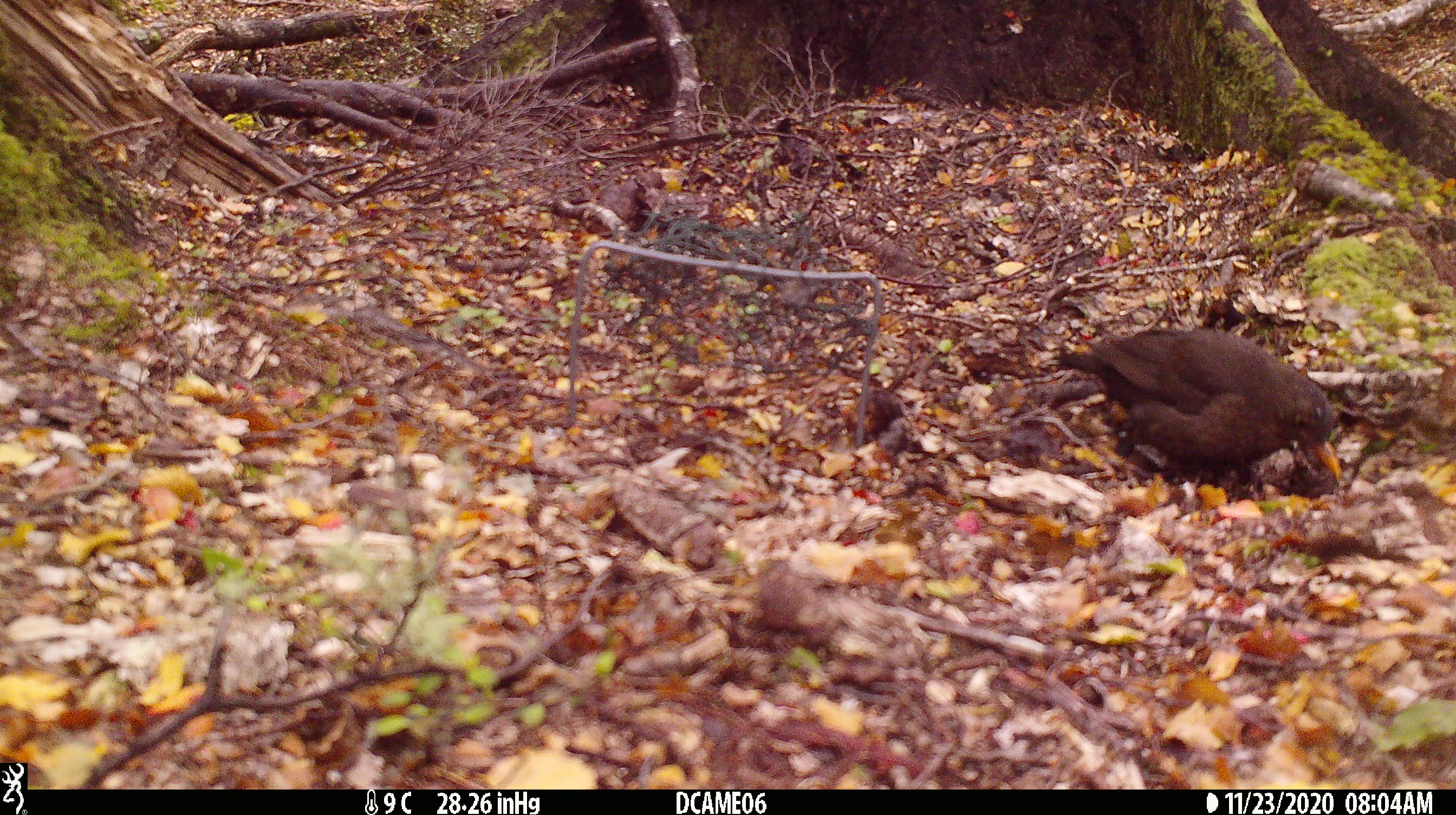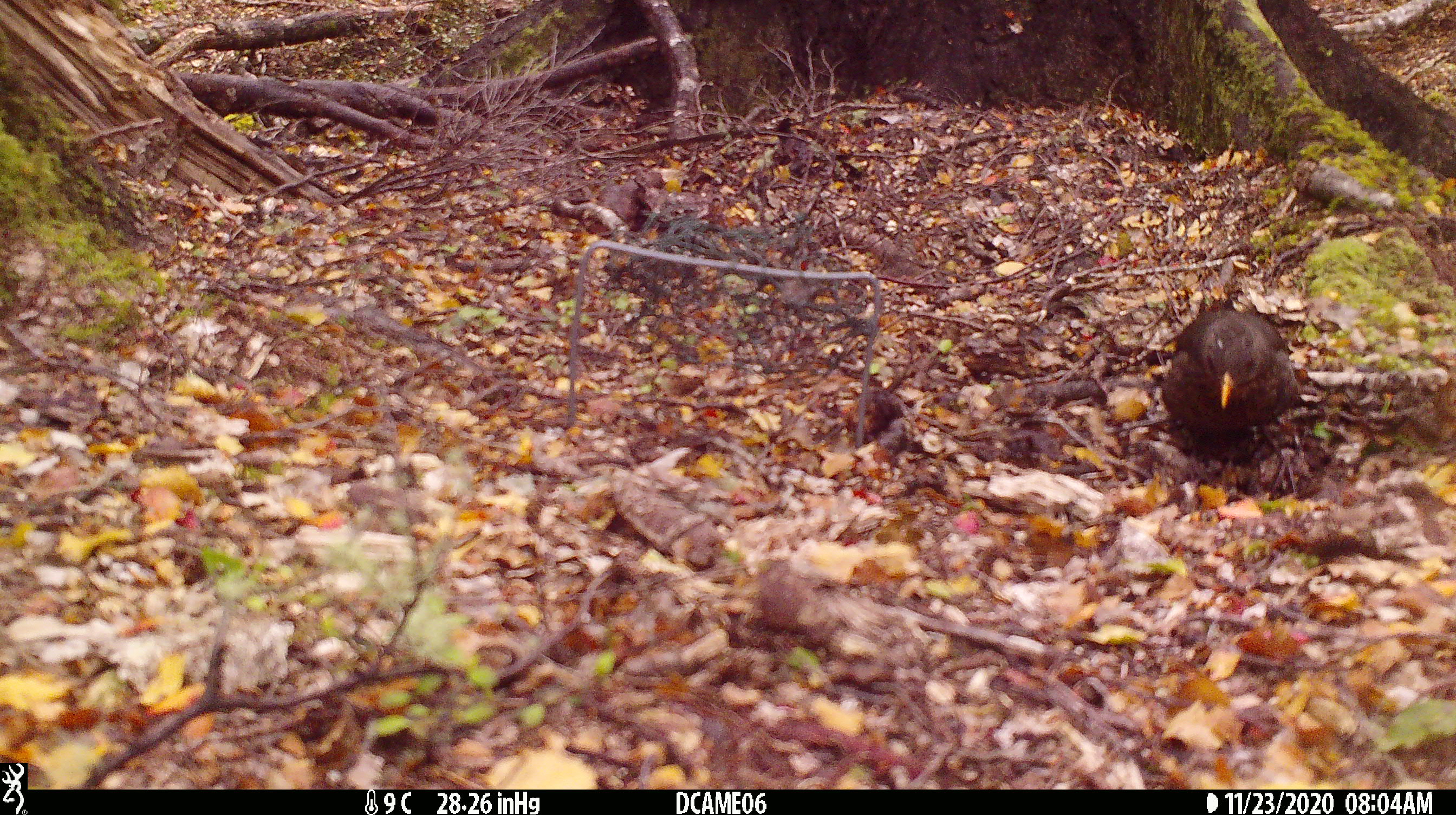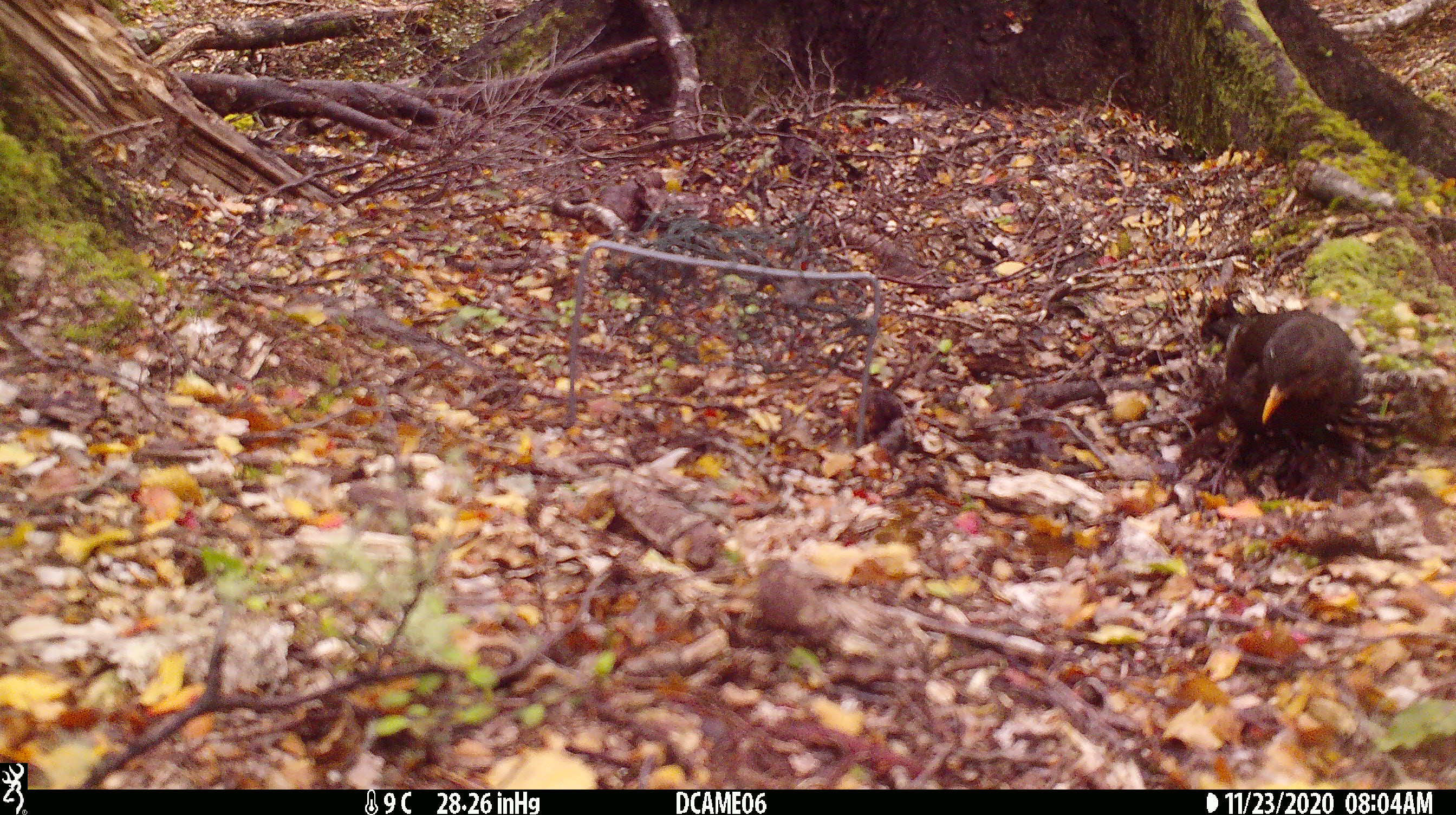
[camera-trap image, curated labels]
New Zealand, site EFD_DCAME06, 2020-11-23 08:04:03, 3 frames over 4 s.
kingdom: Animalia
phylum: Chordata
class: Aves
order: Passeriformes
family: Turdidae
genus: Turdus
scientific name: Turdus merula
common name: eurasian blackbird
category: blackbird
Blackbird (eurasian blackbird) (Turdus merula).